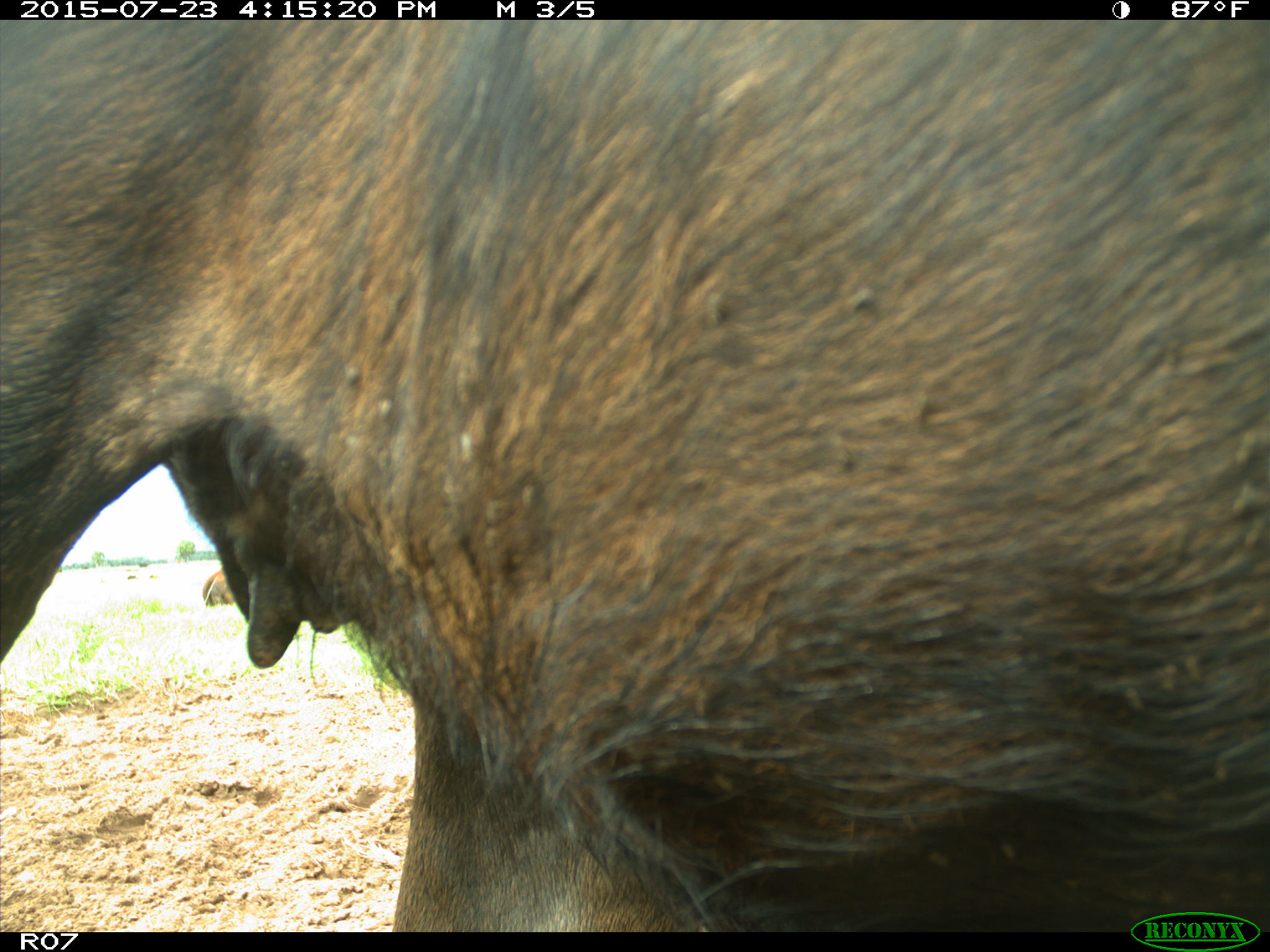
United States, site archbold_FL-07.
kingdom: Animalia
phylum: Chordata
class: Mammalia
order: Artiodactyla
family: Bovidae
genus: Bos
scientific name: Bos taurus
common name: domestic cow